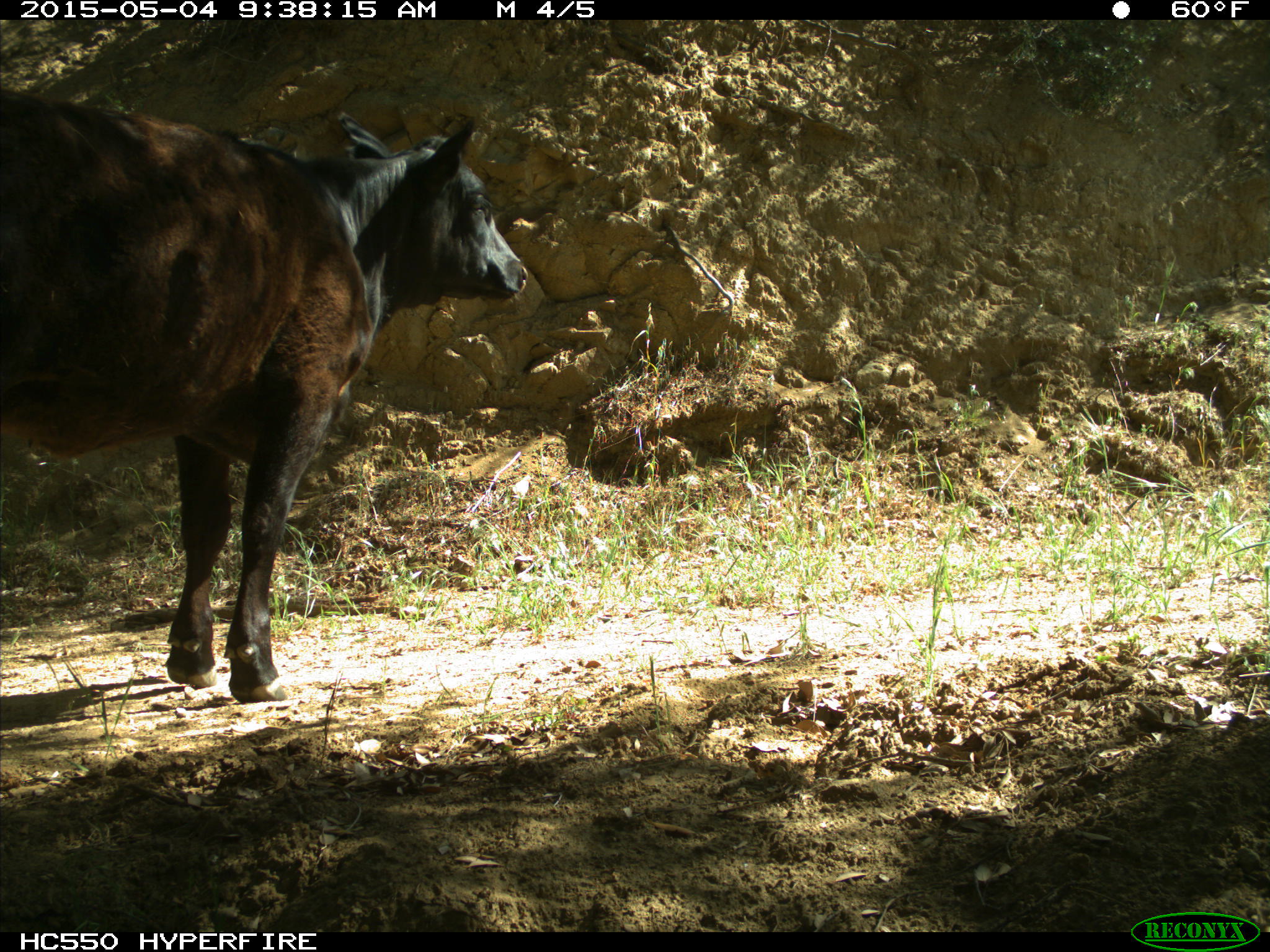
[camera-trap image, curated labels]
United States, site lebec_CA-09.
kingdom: Animalia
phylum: Chordata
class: Mammalia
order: Artiodactyla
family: Bovidae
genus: Bos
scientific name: Bos taurus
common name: domestic cow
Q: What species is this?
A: Bos taurus (domestic cow).